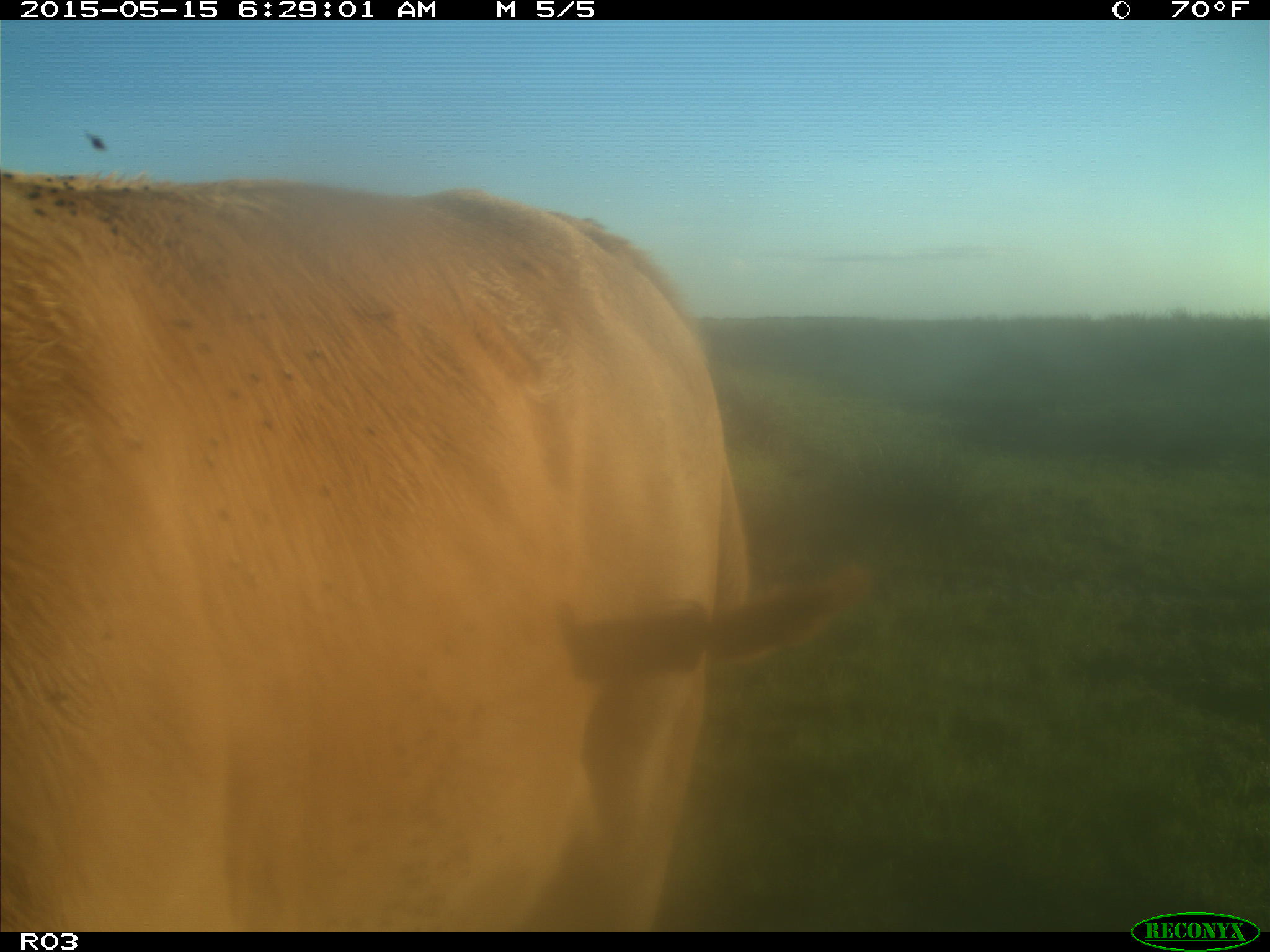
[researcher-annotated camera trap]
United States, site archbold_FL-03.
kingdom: Animalia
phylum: Chordata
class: Mammalia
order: Artiodactyla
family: Bovidae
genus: Bos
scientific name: Bos taurus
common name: domestic cow